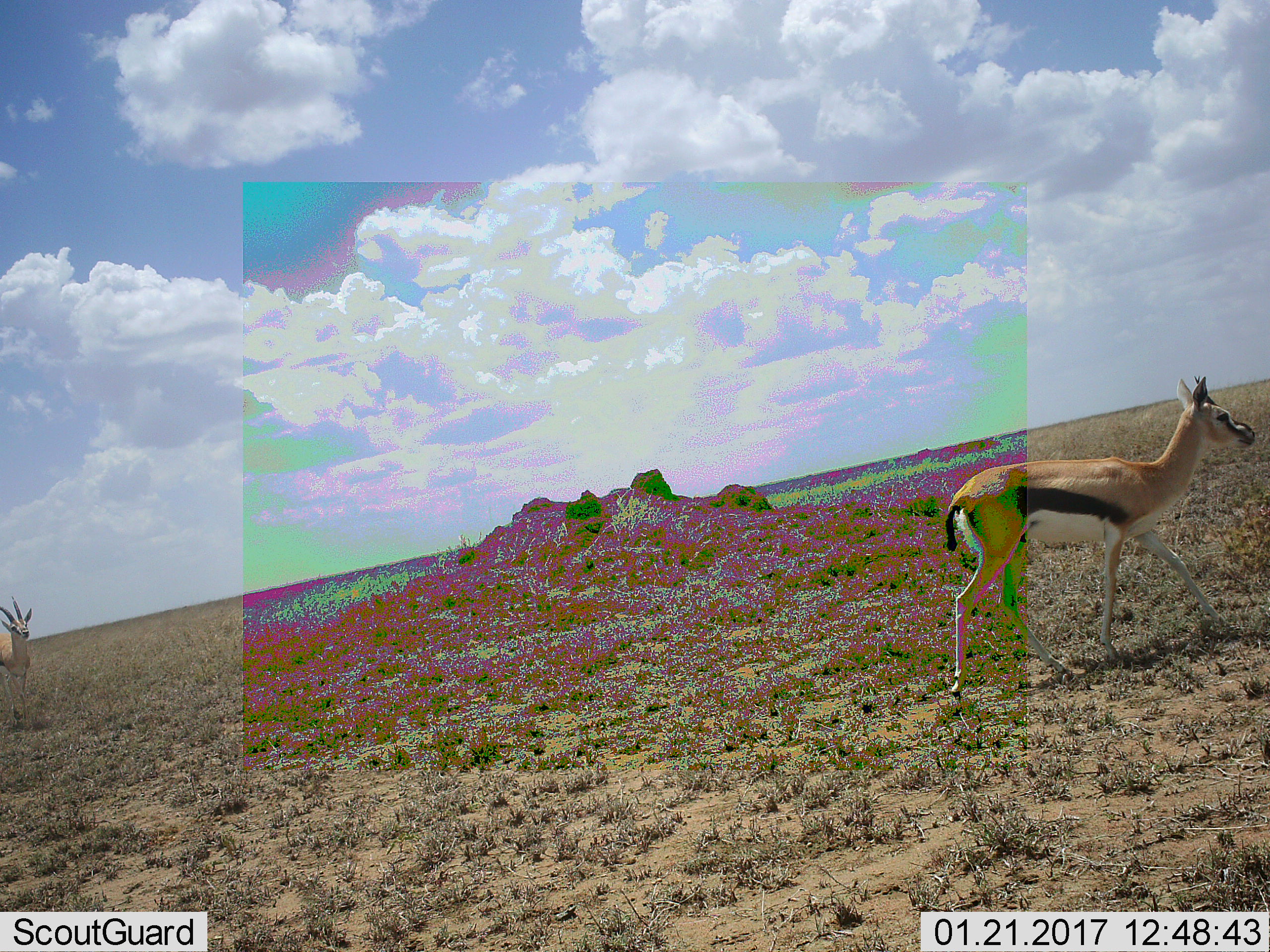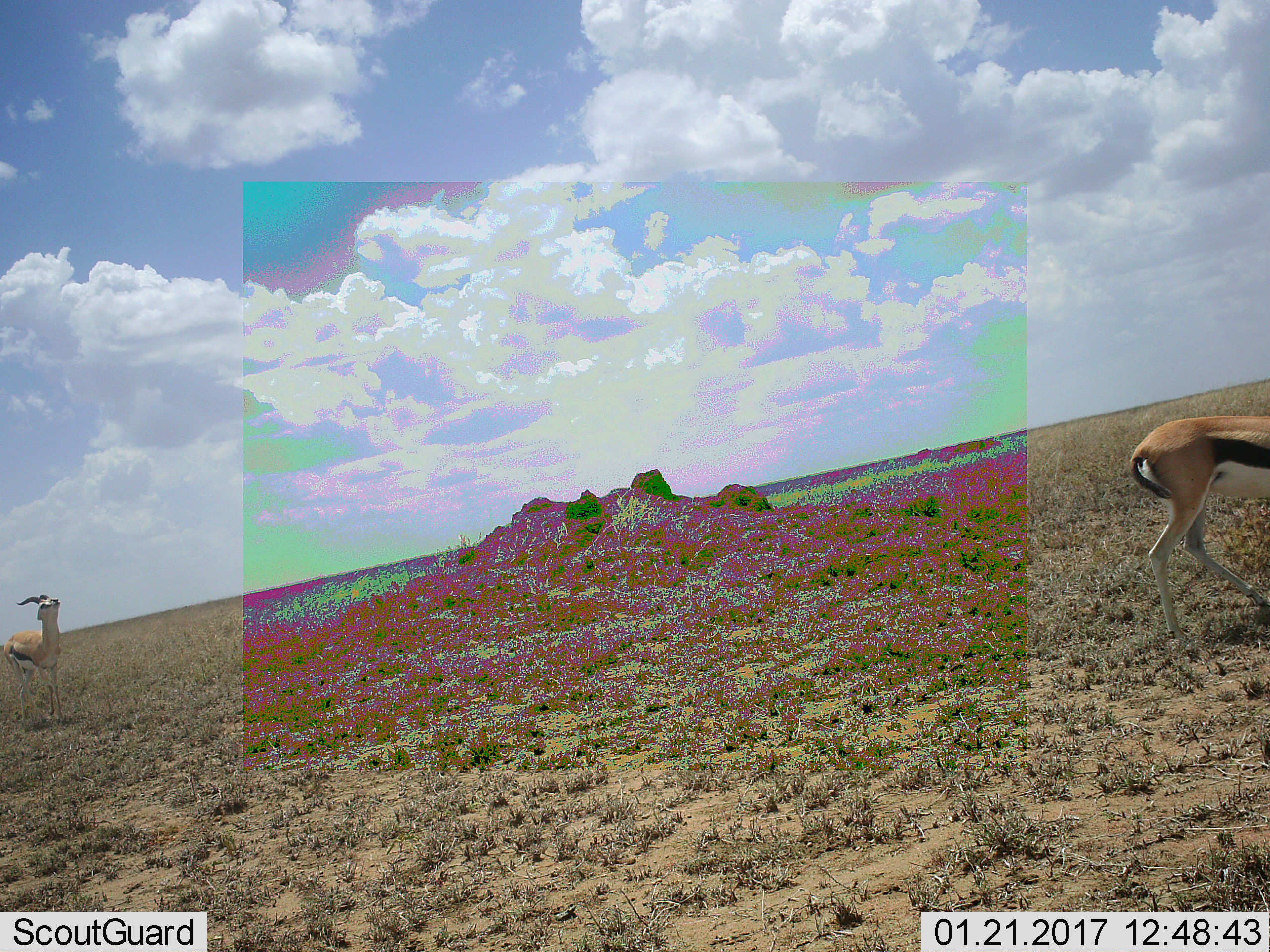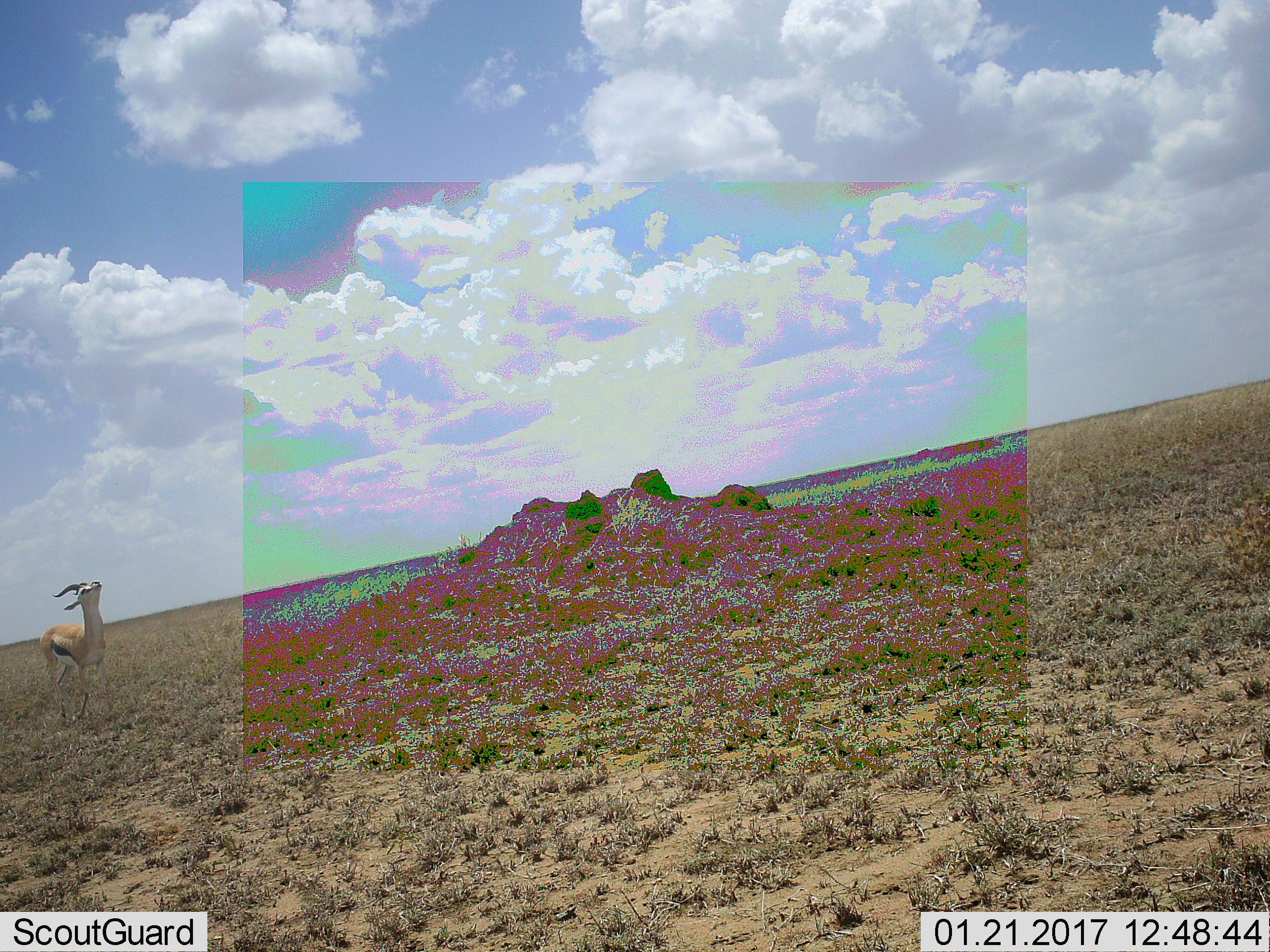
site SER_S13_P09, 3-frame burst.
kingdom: Animalia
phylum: Chordata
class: Mammalia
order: Artiodactyla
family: Bovidae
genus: Eudorcas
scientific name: Eudorcas thomsonii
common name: thomson's gazelle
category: gazellethomsons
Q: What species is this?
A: Gazellethomsons (thomson's gazelle) (Eudorcas thomsonii).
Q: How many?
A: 2.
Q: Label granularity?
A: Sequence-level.